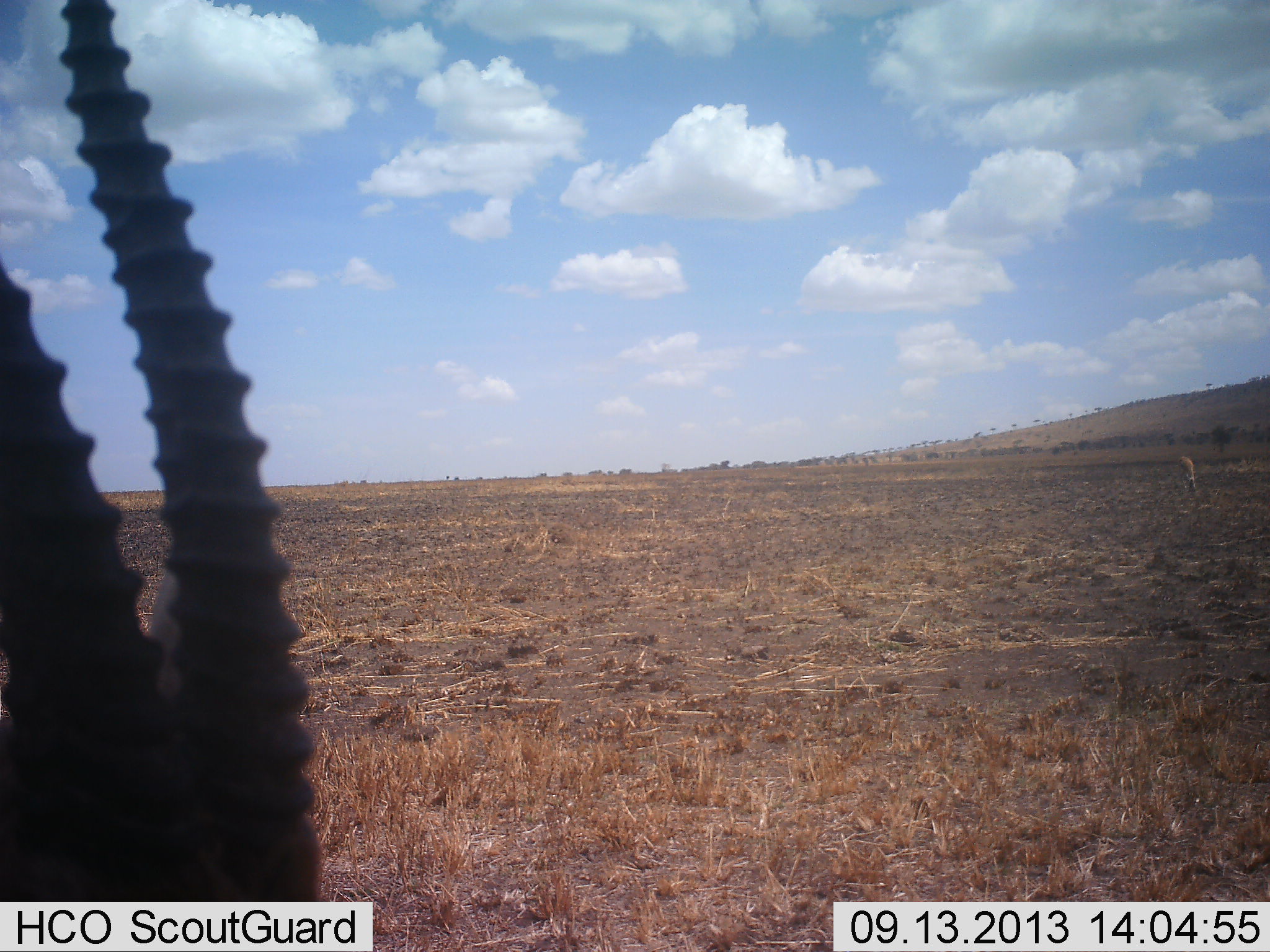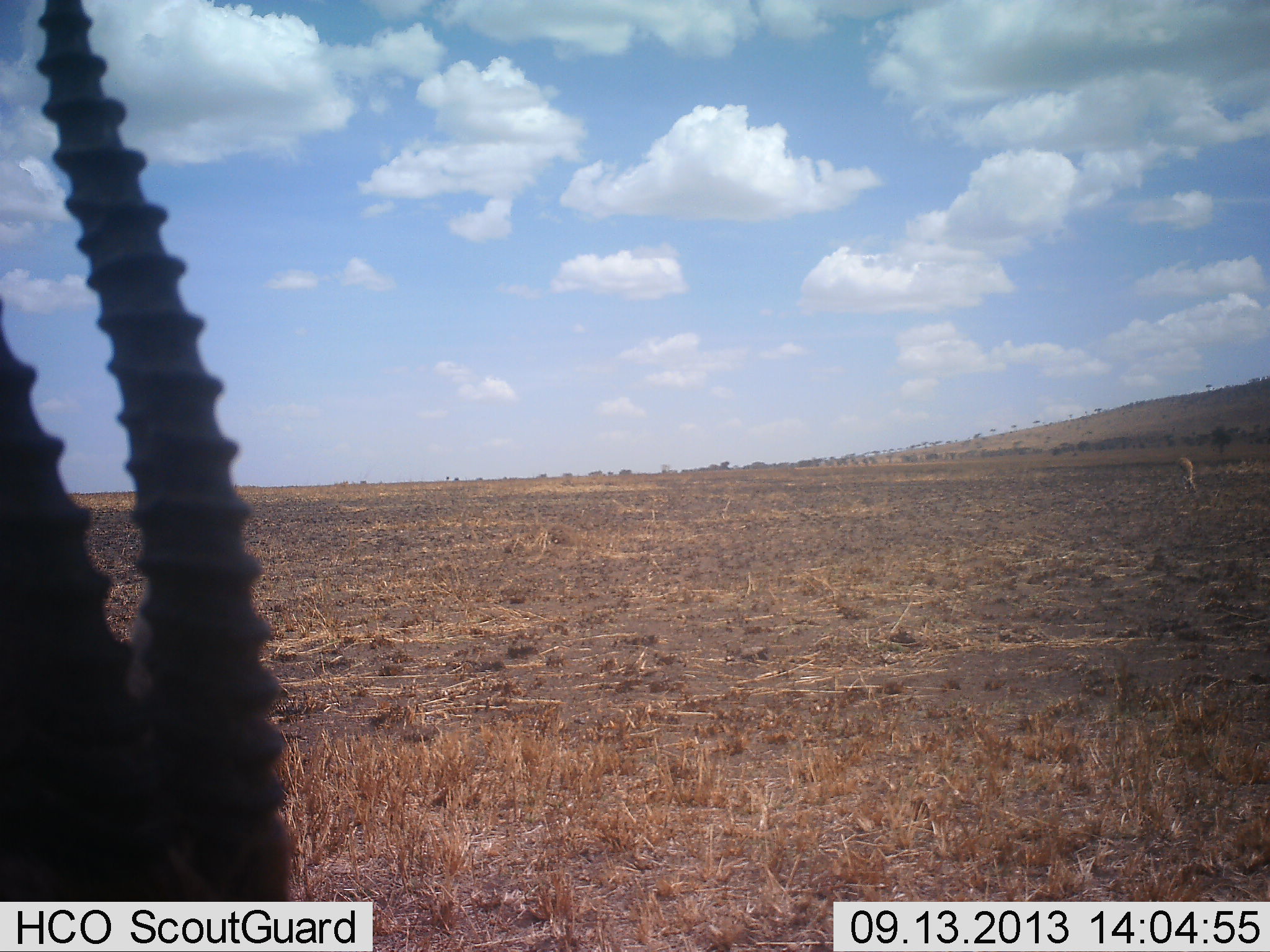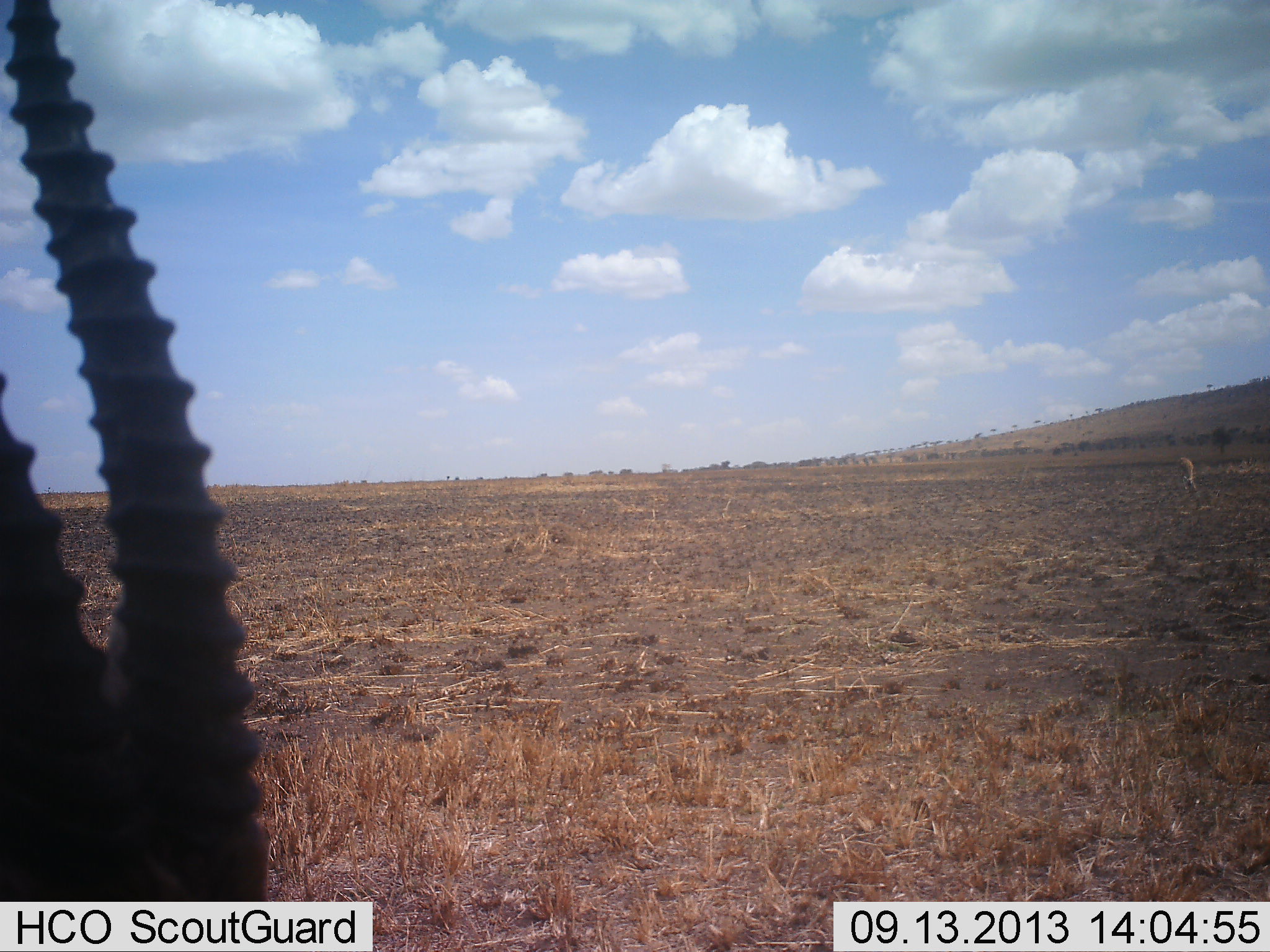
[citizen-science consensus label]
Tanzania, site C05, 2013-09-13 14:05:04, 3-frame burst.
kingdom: Animalia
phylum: Chordata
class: Mammalia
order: Artiodactyla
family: Bovidae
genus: Eudorcas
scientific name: Eudorcas thomsonii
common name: thomson's gazelle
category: gazellethomsons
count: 1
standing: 87%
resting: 7%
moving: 0%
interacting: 0%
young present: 0%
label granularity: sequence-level